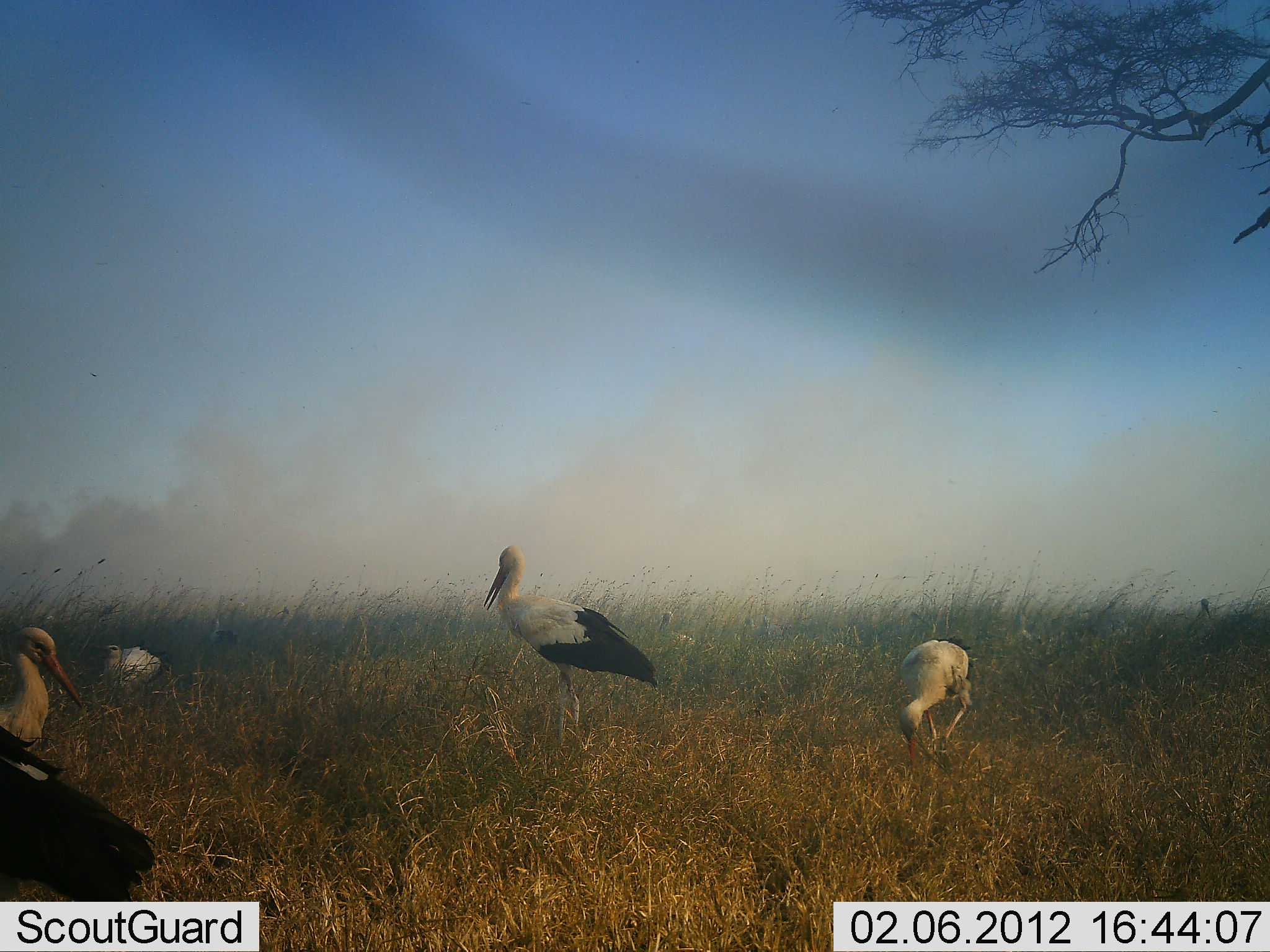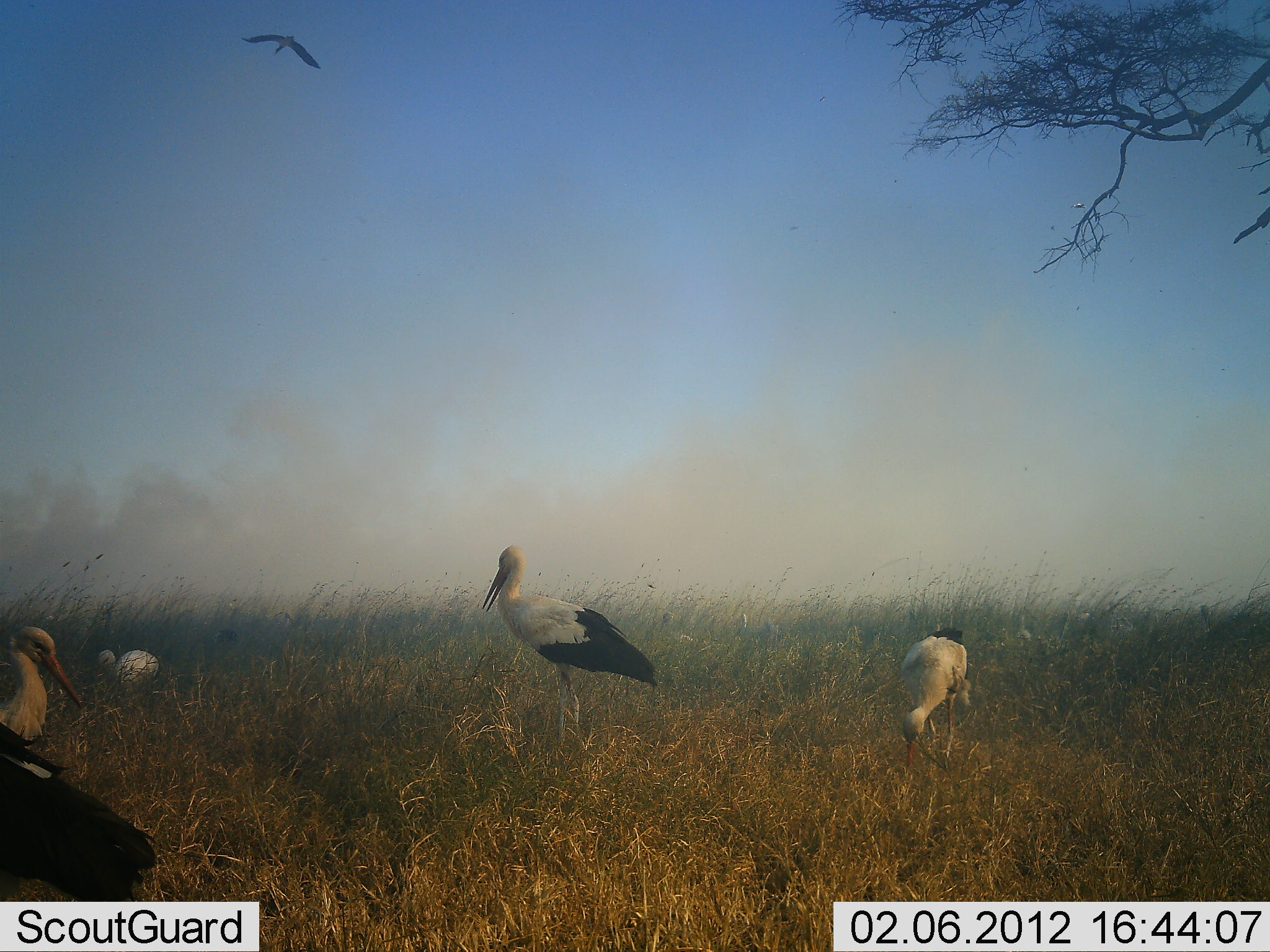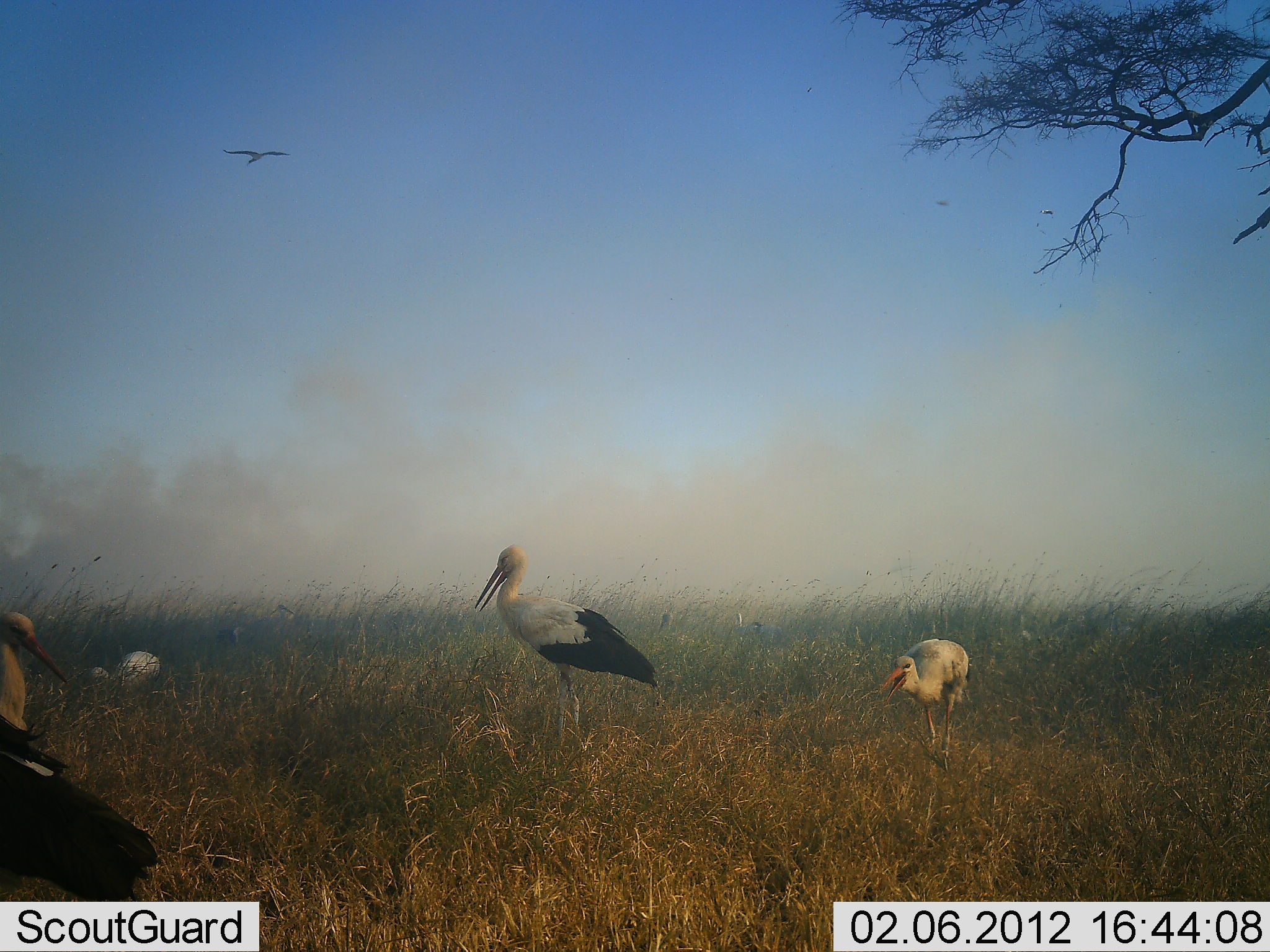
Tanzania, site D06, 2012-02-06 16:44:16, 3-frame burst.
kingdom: Animalia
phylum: Chordata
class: Aves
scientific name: Aves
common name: bird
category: otherbird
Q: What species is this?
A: Otherbird (bird) (Aves).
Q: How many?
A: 5.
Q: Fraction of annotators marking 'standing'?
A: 72%.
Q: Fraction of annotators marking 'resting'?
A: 6%.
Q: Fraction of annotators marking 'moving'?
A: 44%.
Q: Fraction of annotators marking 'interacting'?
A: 6%.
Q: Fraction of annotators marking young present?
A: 6%.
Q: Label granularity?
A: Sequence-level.